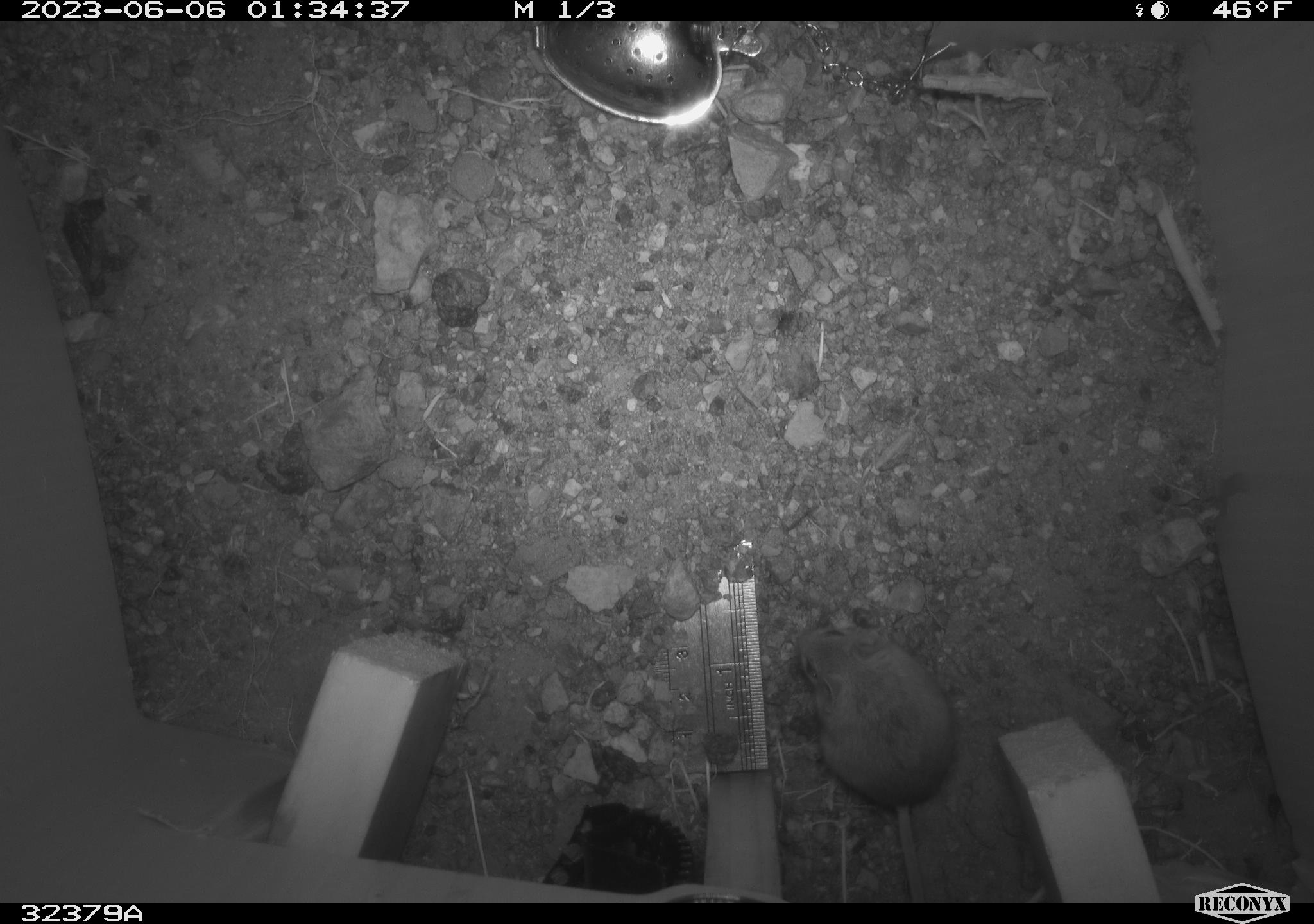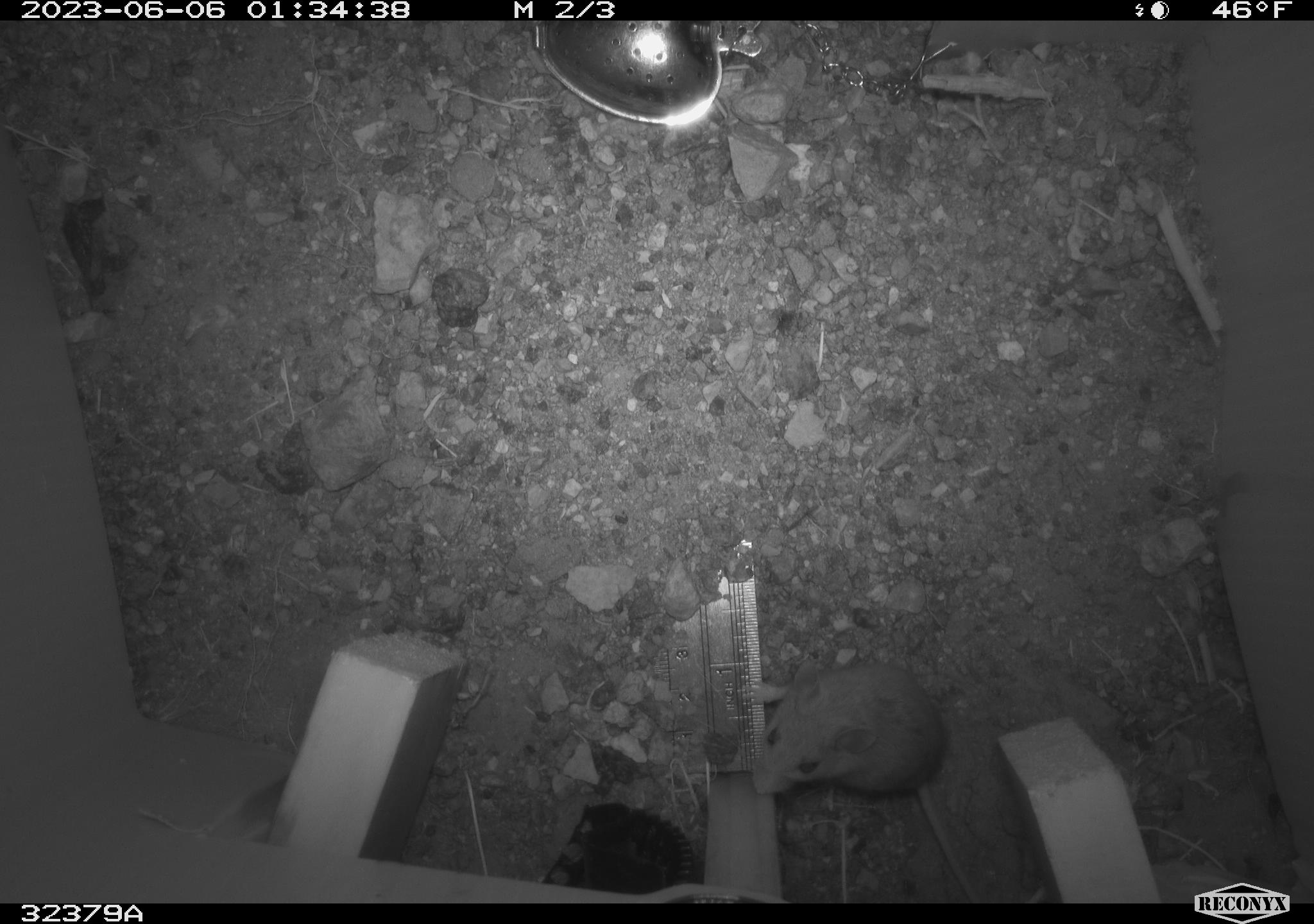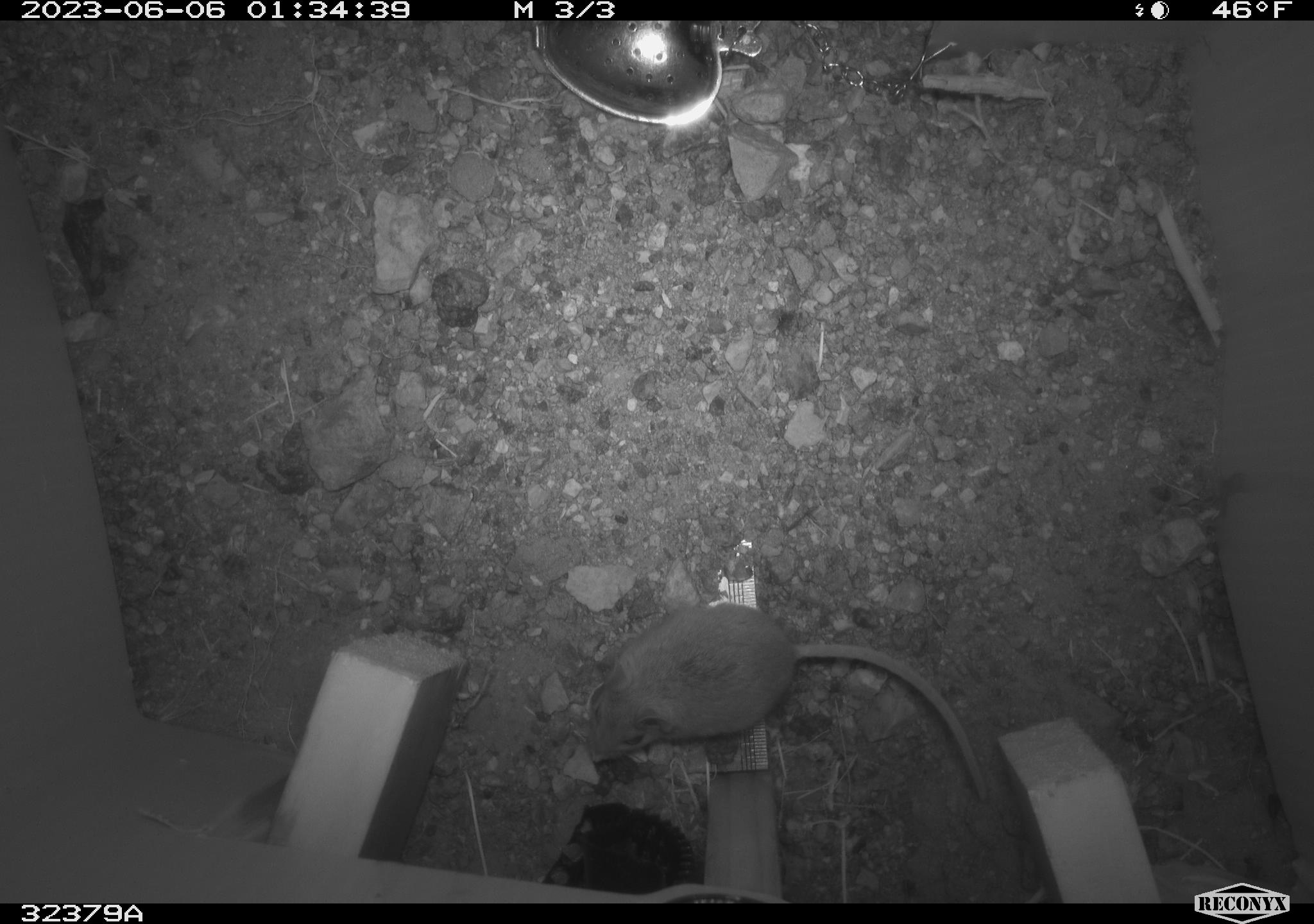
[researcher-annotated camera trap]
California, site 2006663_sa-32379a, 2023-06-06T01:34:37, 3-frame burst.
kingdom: Animalia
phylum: Chordata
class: Mammalia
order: Rodentia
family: Cricetidae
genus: Peromyscus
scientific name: Peromyscus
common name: deer mice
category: peromyscus species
Peromyscus species (deer mice) (Peromyscus).